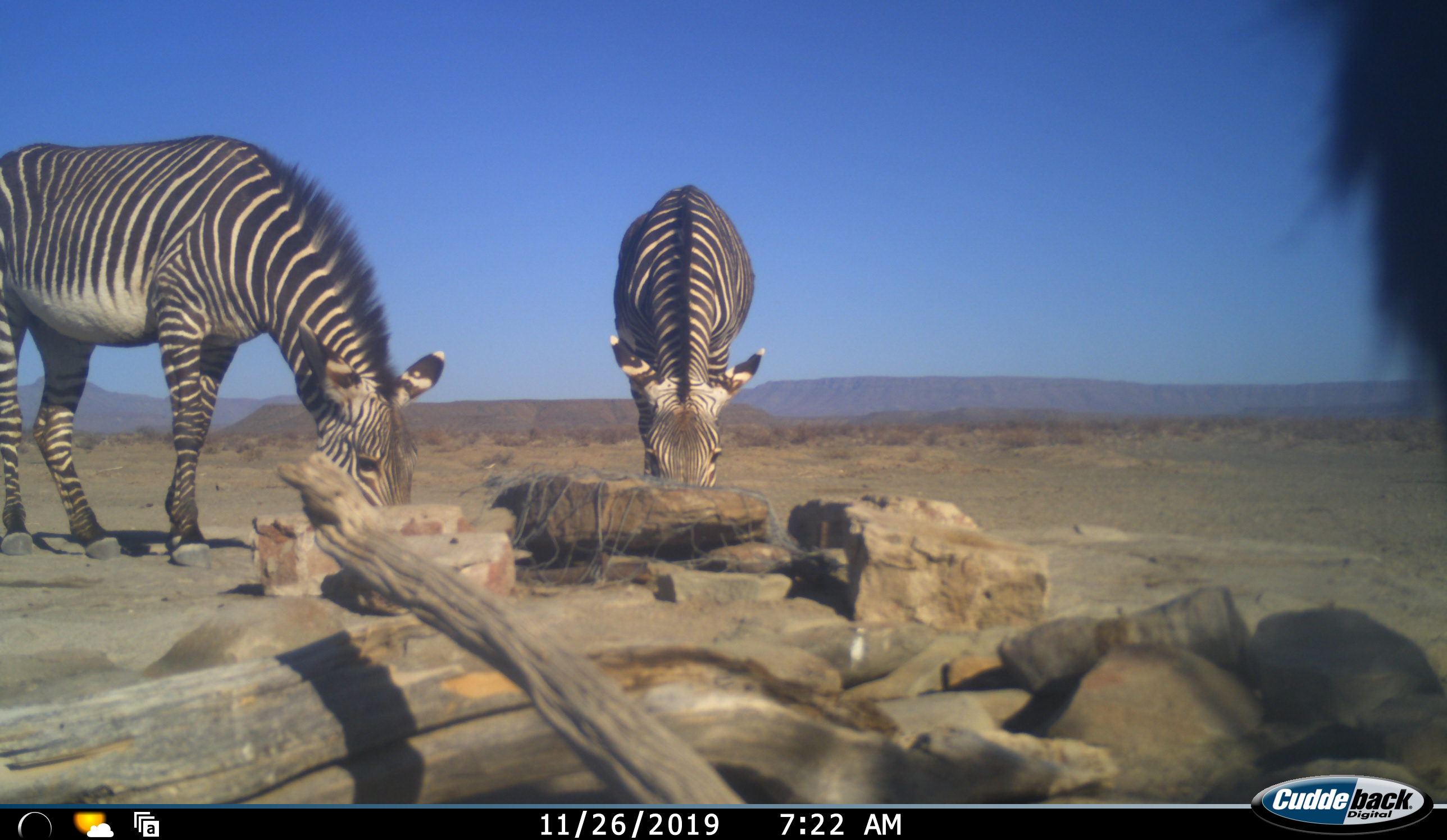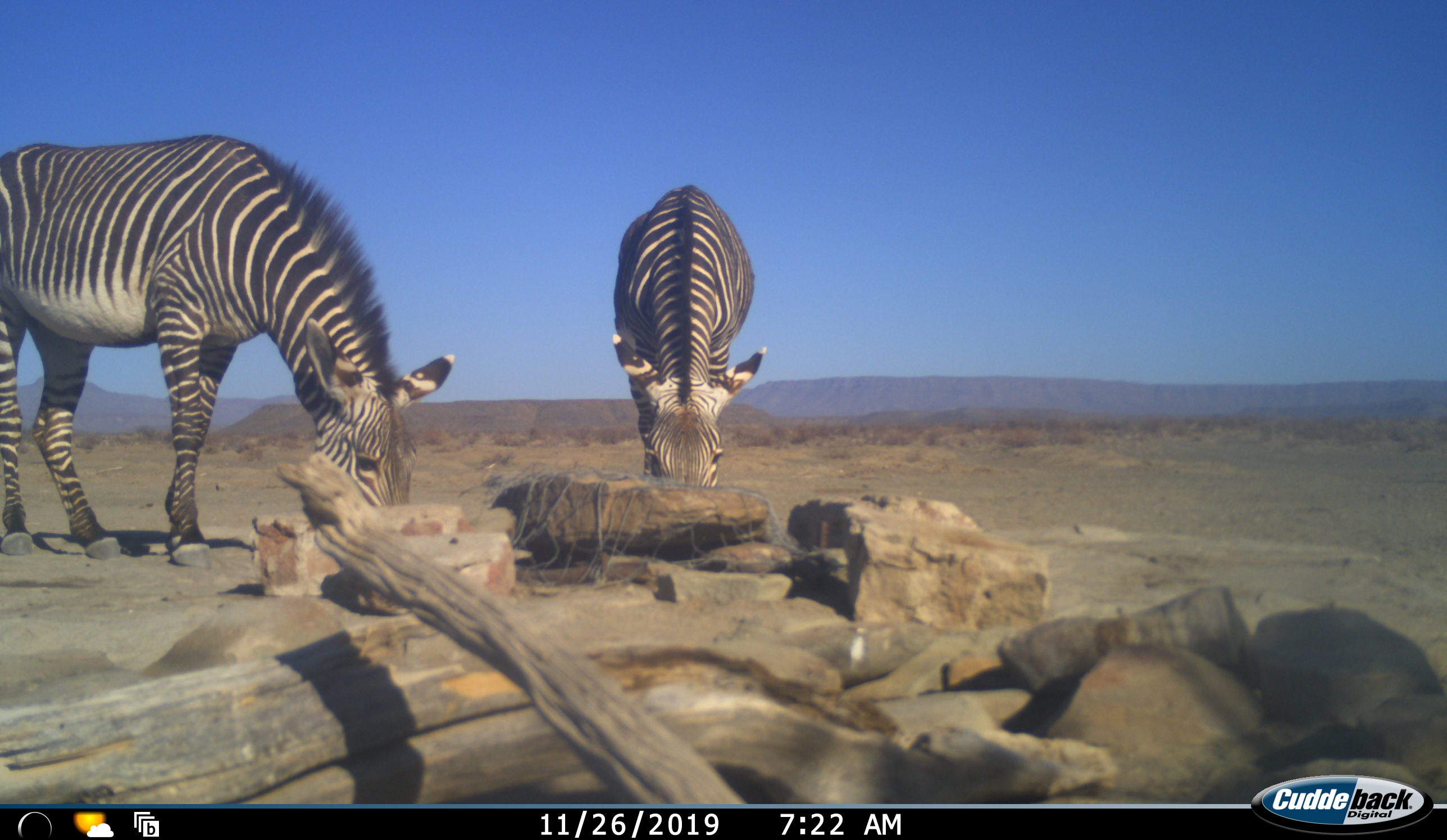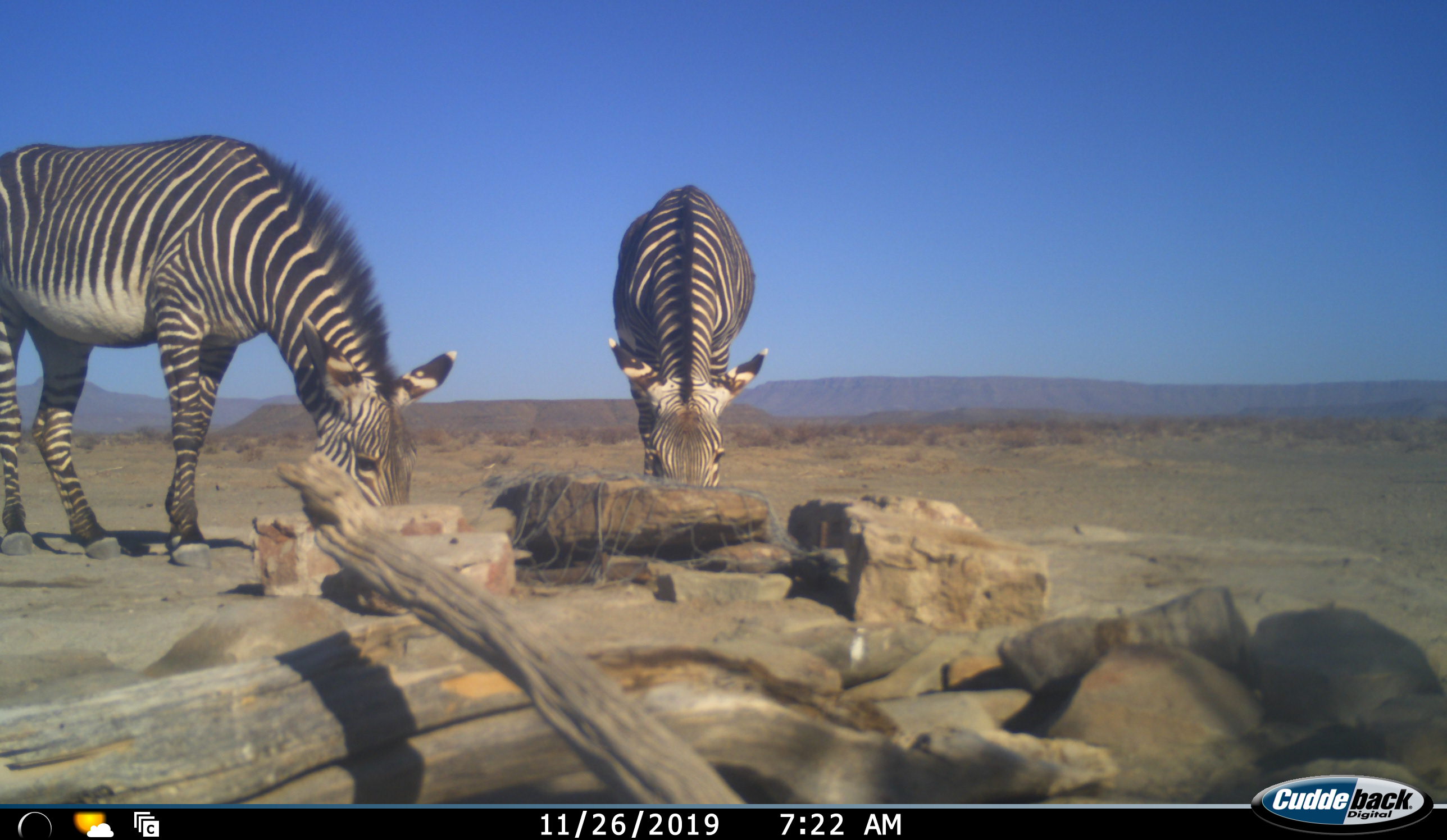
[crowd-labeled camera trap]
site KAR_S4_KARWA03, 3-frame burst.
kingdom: Animalia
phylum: Chordata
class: Mammalia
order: Perissodactyla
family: Equidae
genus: Equus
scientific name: Equus zebra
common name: mountain zebra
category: zebramountain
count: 2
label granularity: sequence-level